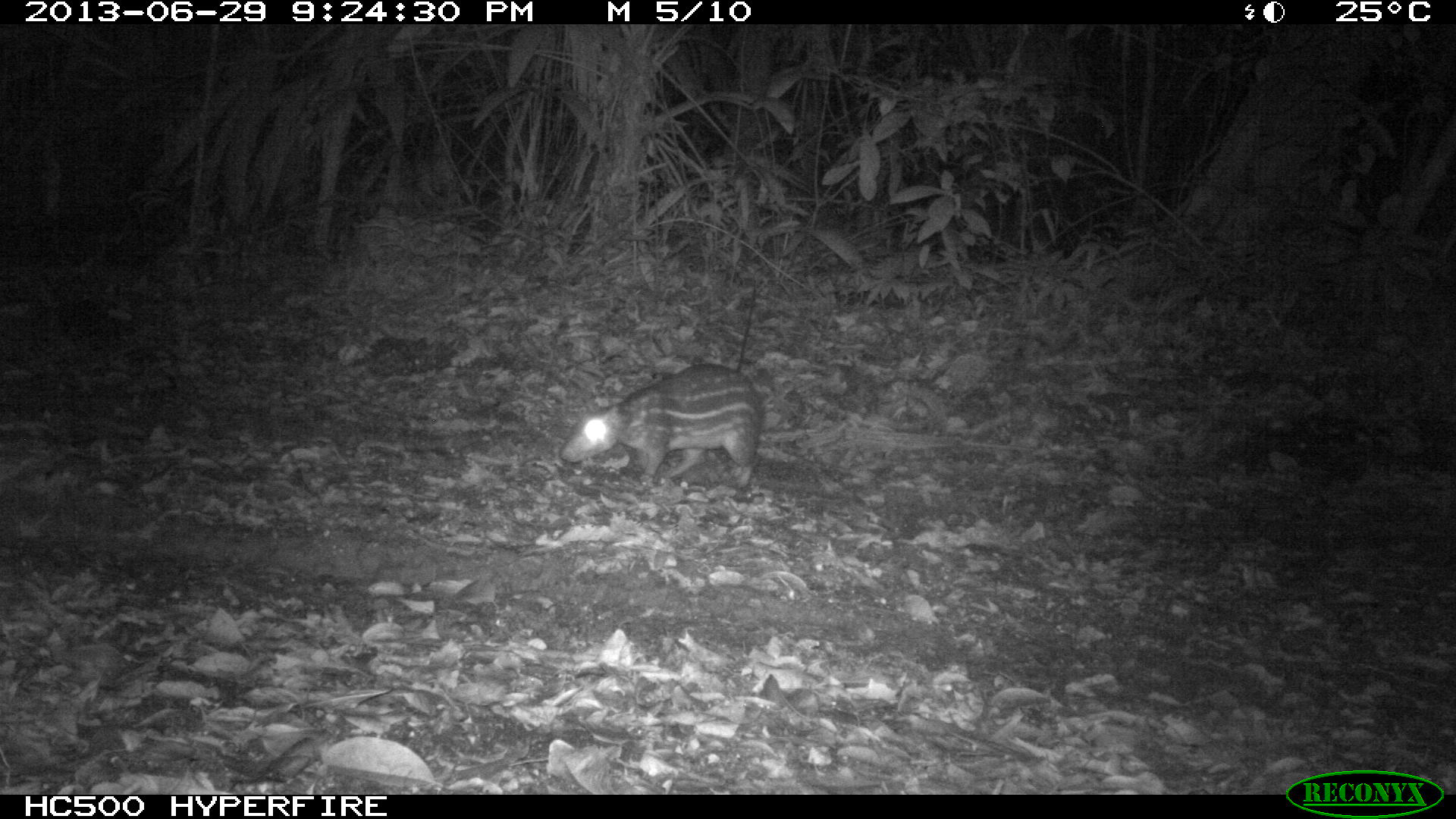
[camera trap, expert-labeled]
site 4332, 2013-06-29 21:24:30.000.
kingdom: Animalia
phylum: Chordata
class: Mammalia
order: Rodentia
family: Cuniculidae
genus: Cuniculus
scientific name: Cuniculus paca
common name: lowland paca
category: agouti paca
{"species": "agouti paca (lowland paca) (Cuniculus paca)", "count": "1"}